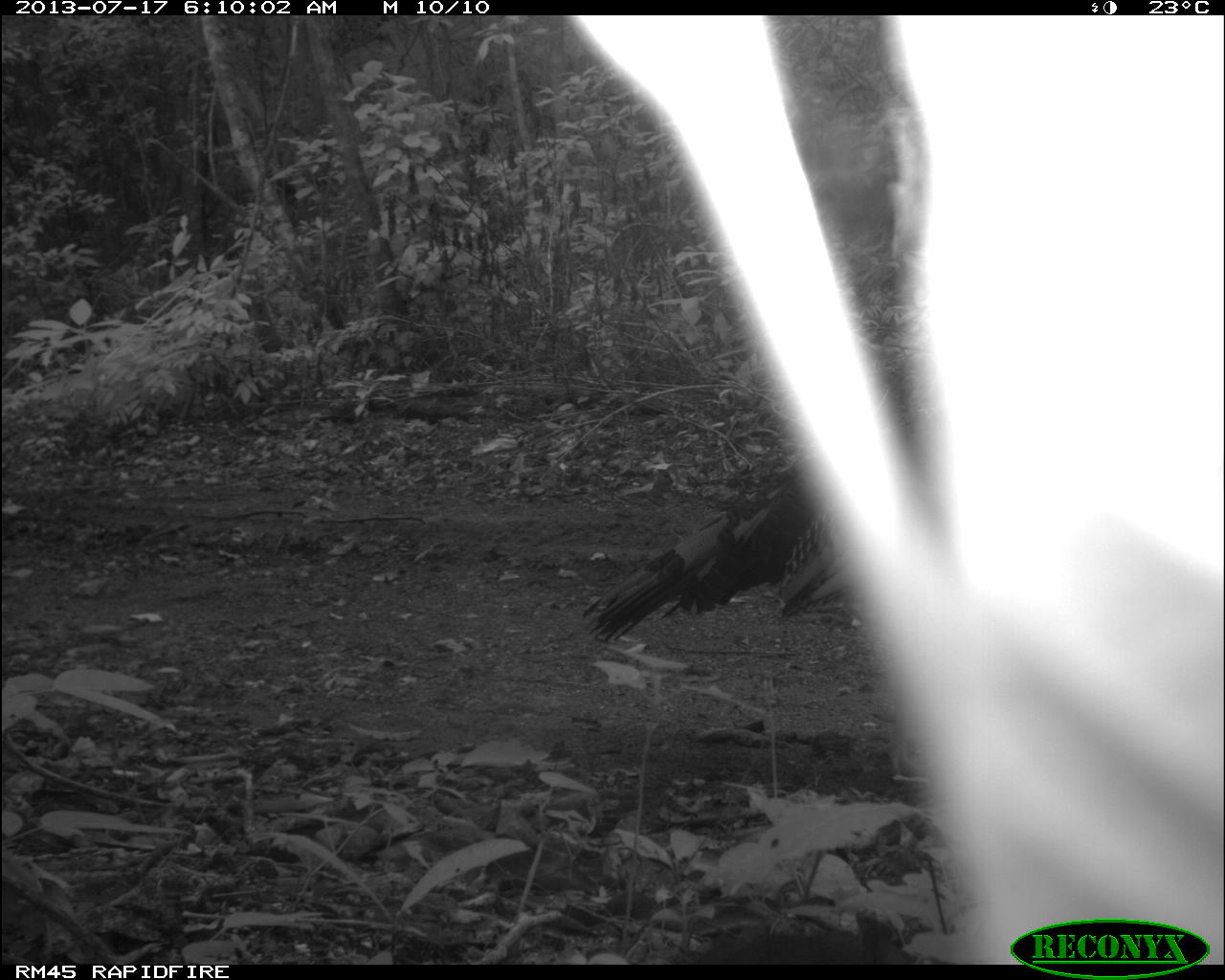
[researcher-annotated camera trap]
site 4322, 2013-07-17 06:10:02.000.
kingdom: Animalia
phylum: Chordata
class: Aves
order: Galliformes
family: Phasianidae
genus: Meleagris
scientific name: Meleagris ocellata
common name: ocellated turkey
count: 1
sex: male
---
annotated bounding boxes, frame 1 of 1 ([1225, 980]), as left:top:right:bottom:
meleagris ocellata: 587:460:828:640